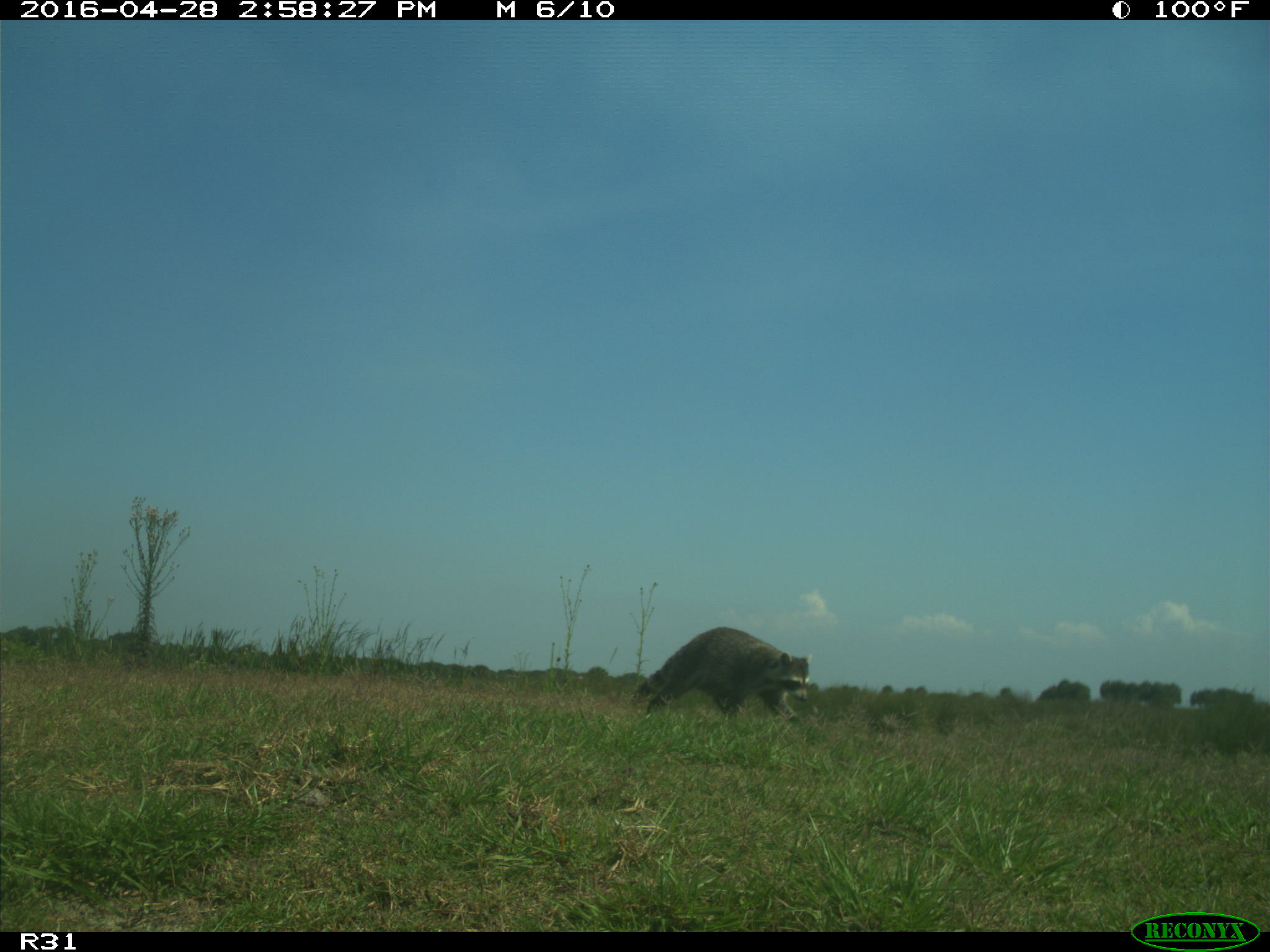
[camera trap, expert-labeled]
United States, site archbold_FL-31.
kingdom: Animalia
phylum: Chordata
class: Mammalia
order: Carnivora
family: Procyonidae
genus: Procyon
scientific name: Procyon lotor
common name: common raccoon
Procyon lotor (common raccoon).